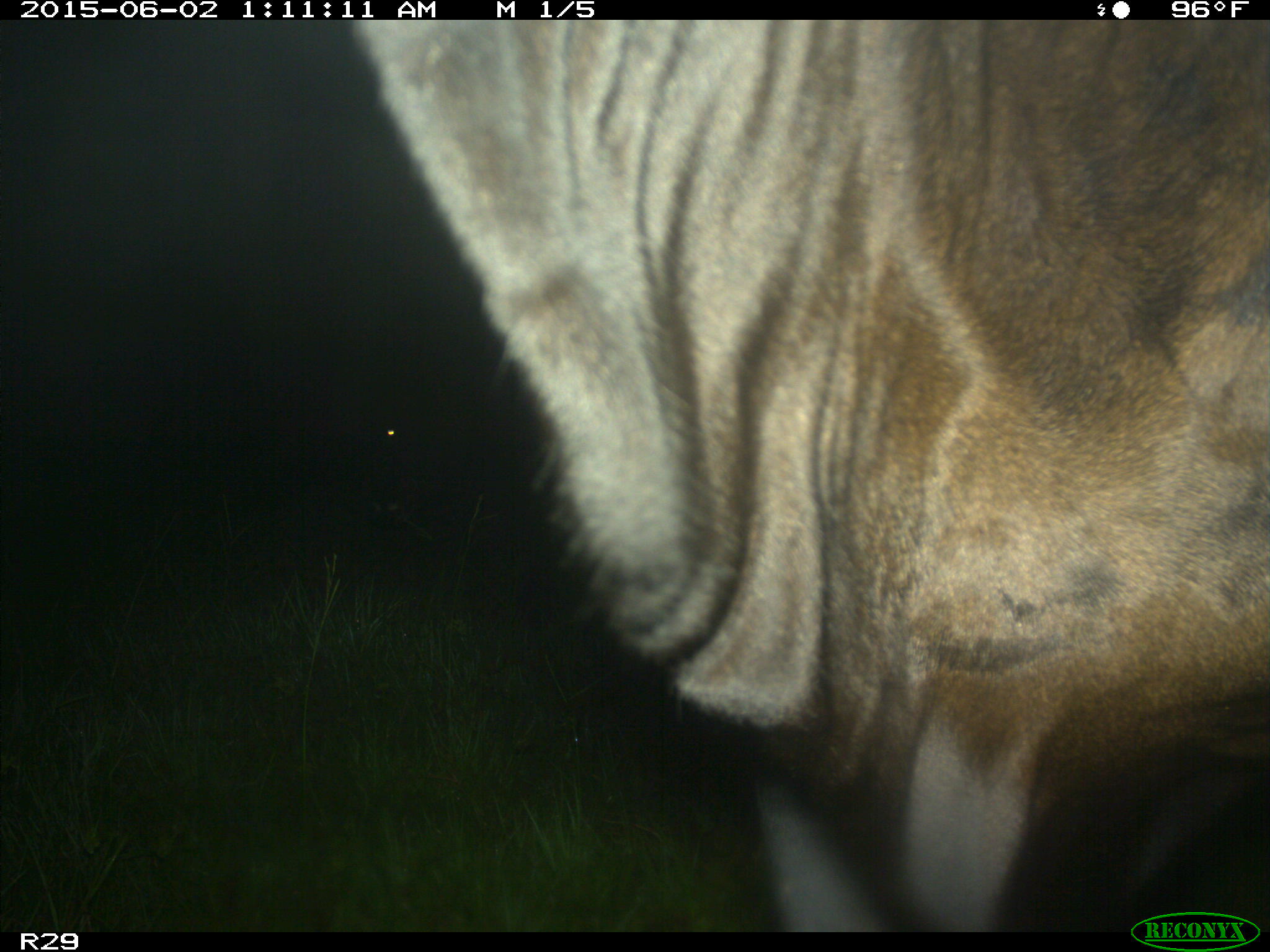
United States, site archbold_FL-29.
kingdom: Animalia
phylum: Chordata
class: Mammalia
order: Artiodactyla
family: Bovidae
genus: Bos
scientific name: Bos taurus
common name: domestic cow